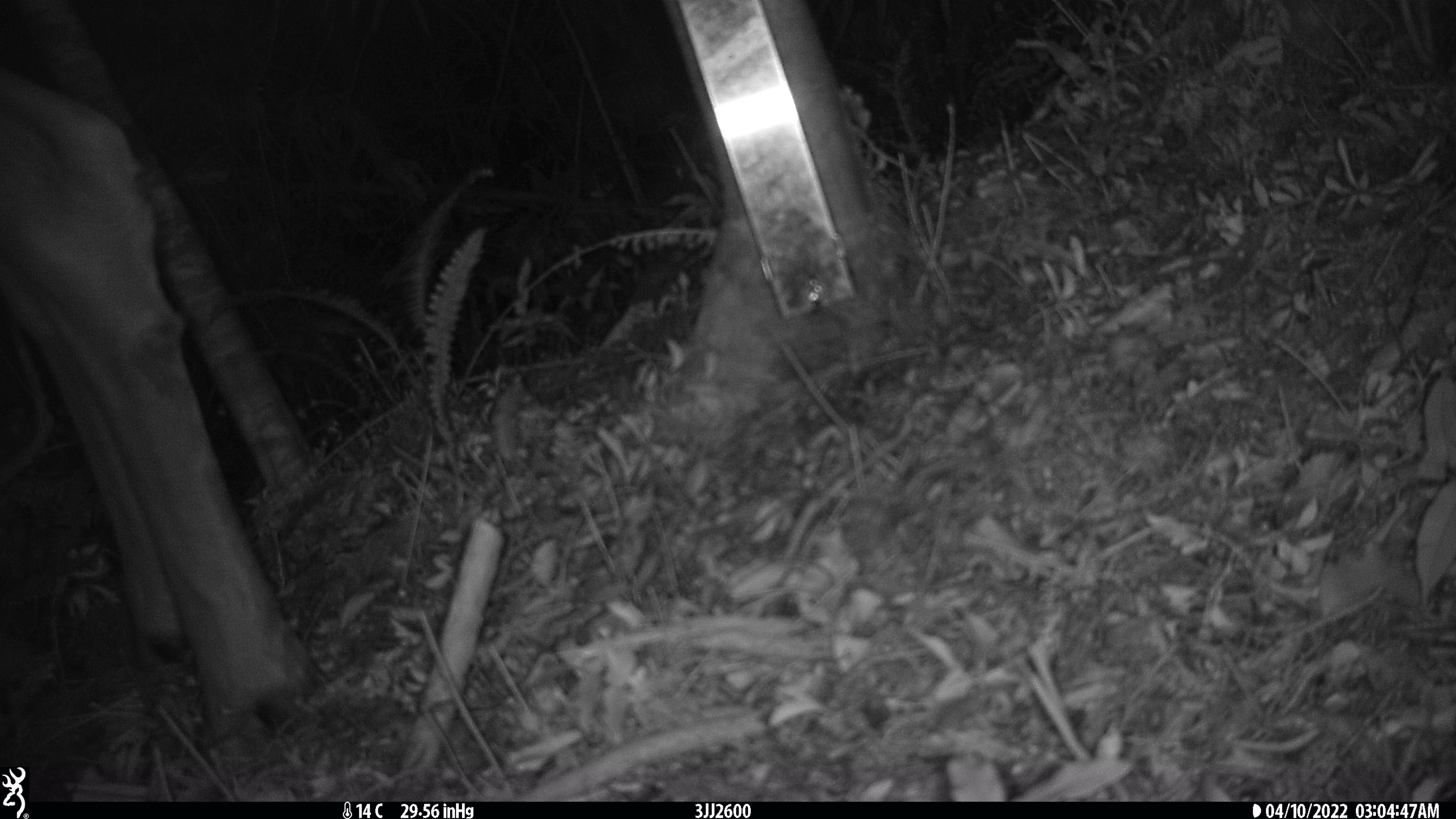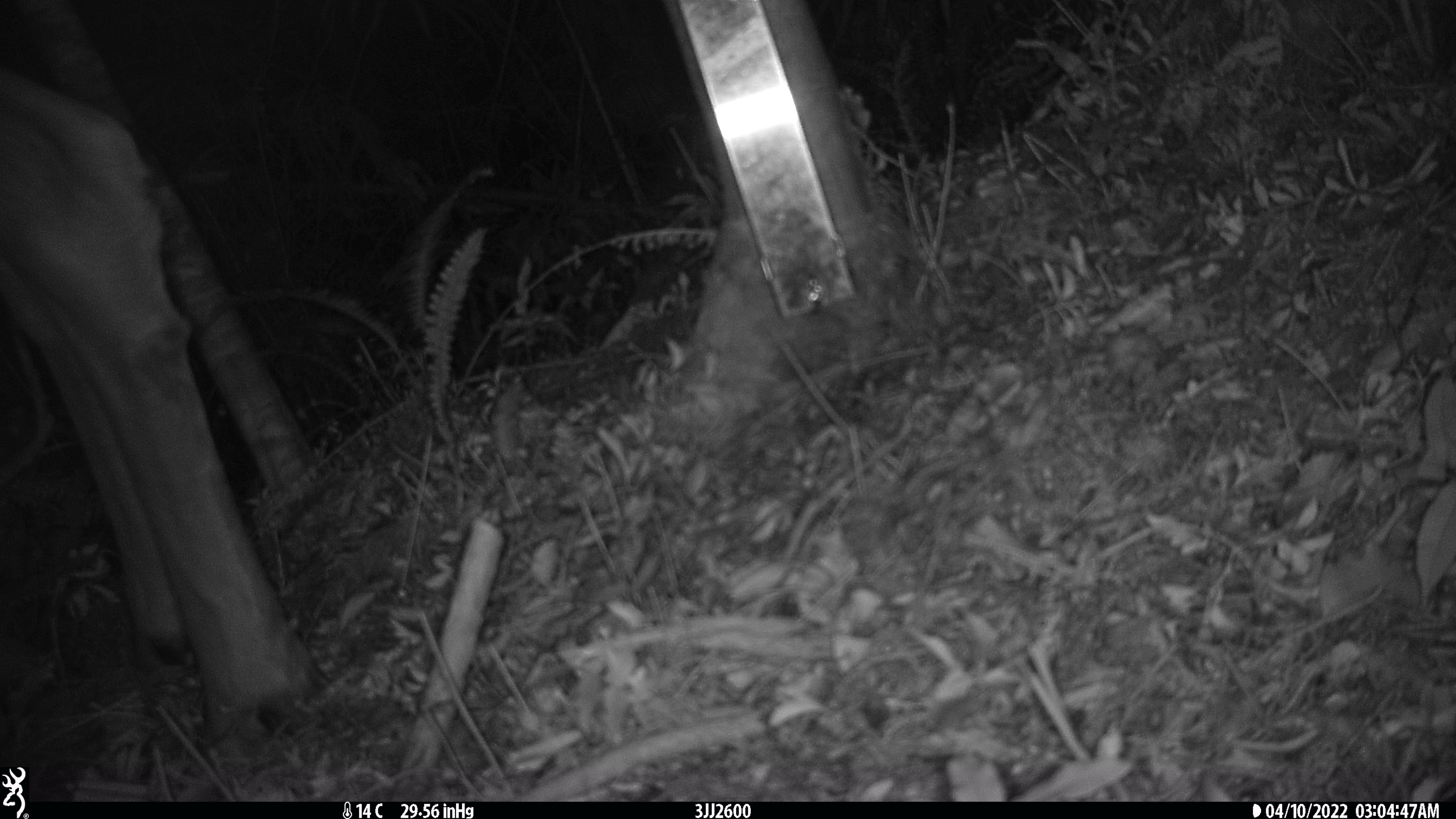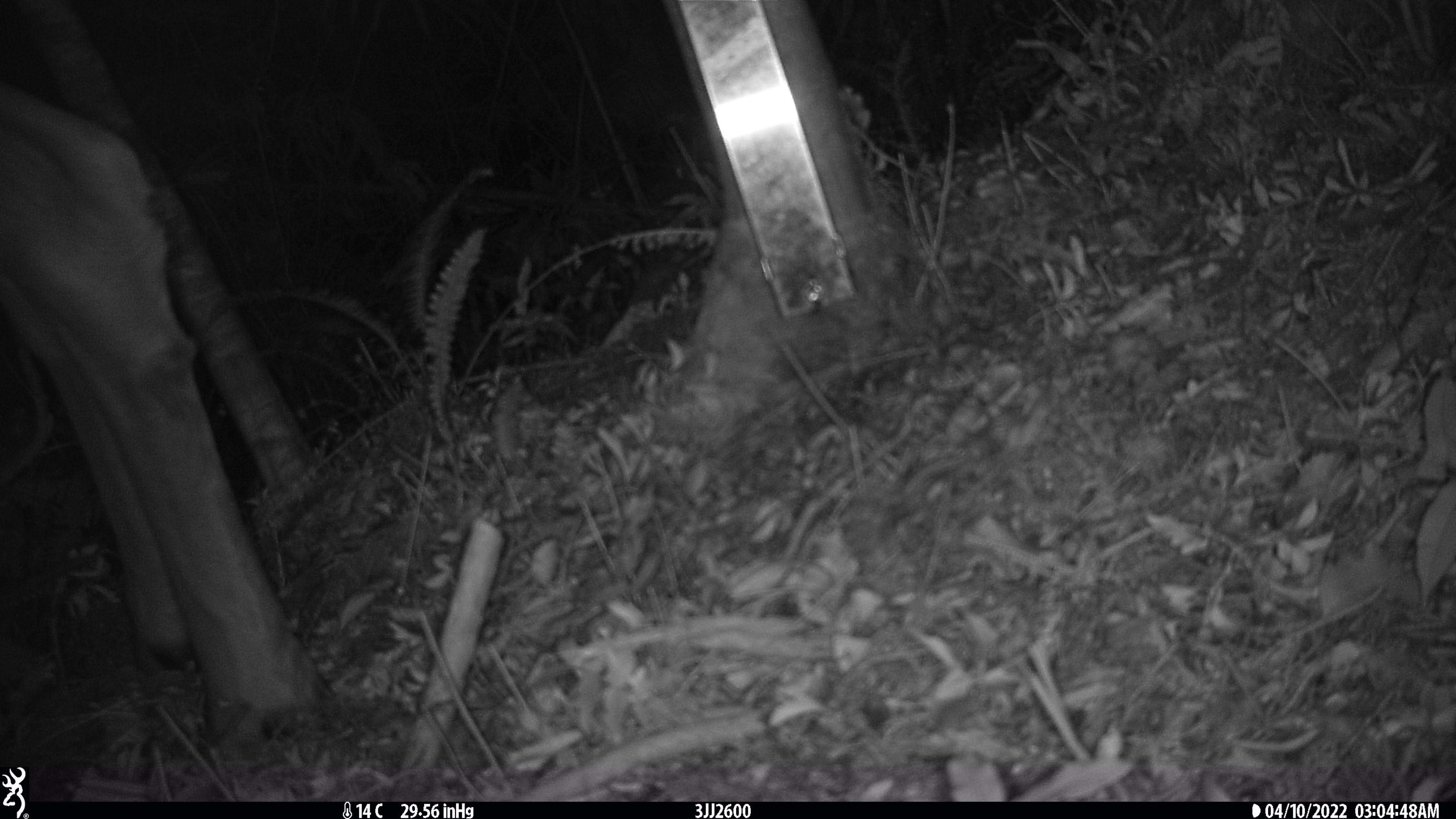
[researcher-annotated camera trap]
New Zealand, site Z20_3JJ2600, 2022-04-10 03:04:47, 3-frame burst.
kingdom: Animalia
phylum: Chordata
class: Mammalia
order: Artiodactyla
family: Cervidae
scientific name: Cervidae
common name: deer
Deer (Cervidae).